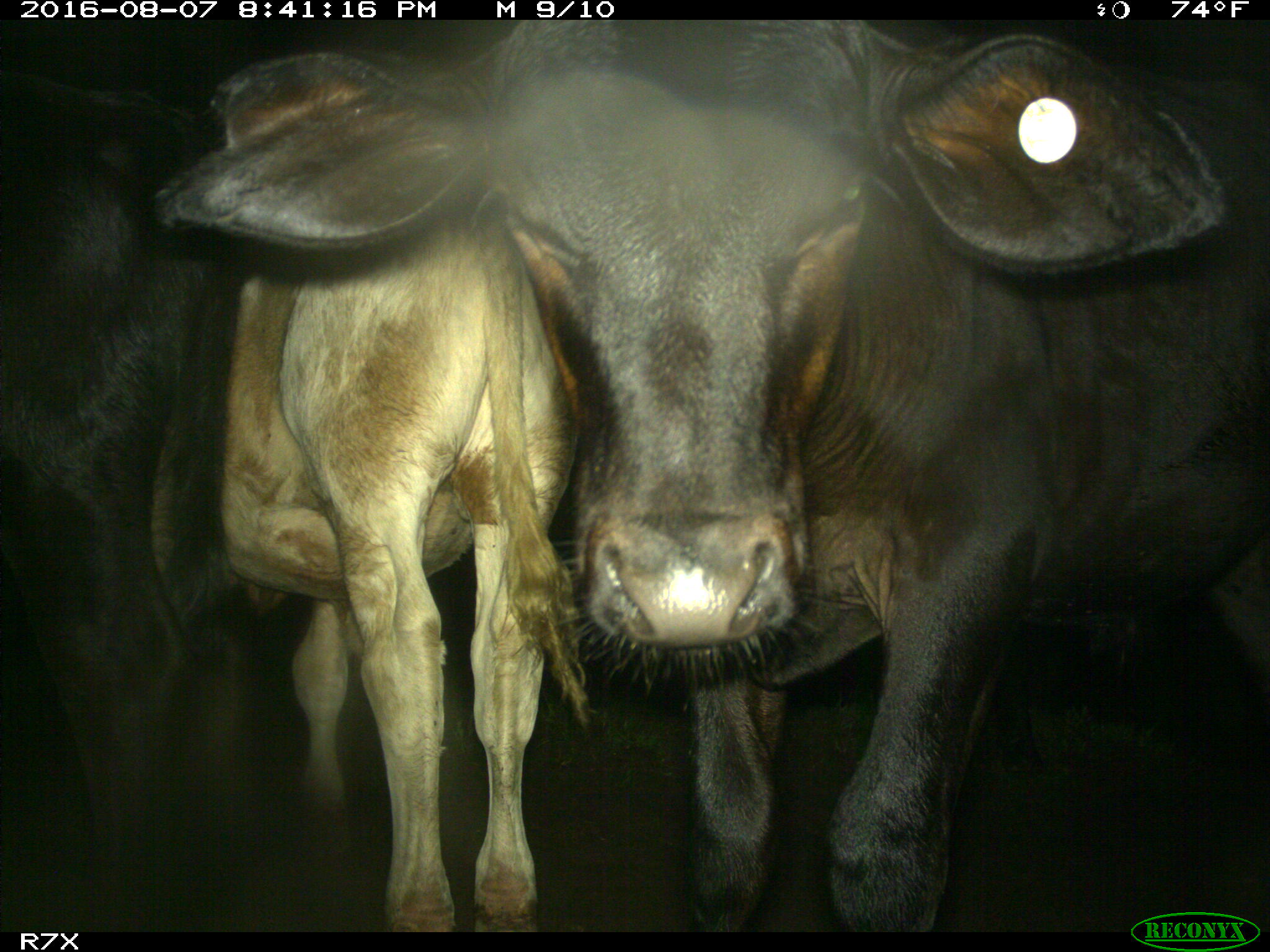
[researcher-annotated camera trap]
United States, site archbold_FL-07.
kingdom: Animalia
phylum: Chordata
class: Mammalia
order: Artiodactyla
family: Bovidae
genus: Bos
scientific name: Bos taurus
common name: domestic cow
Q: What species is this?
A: Bos taurus (domestic cow).